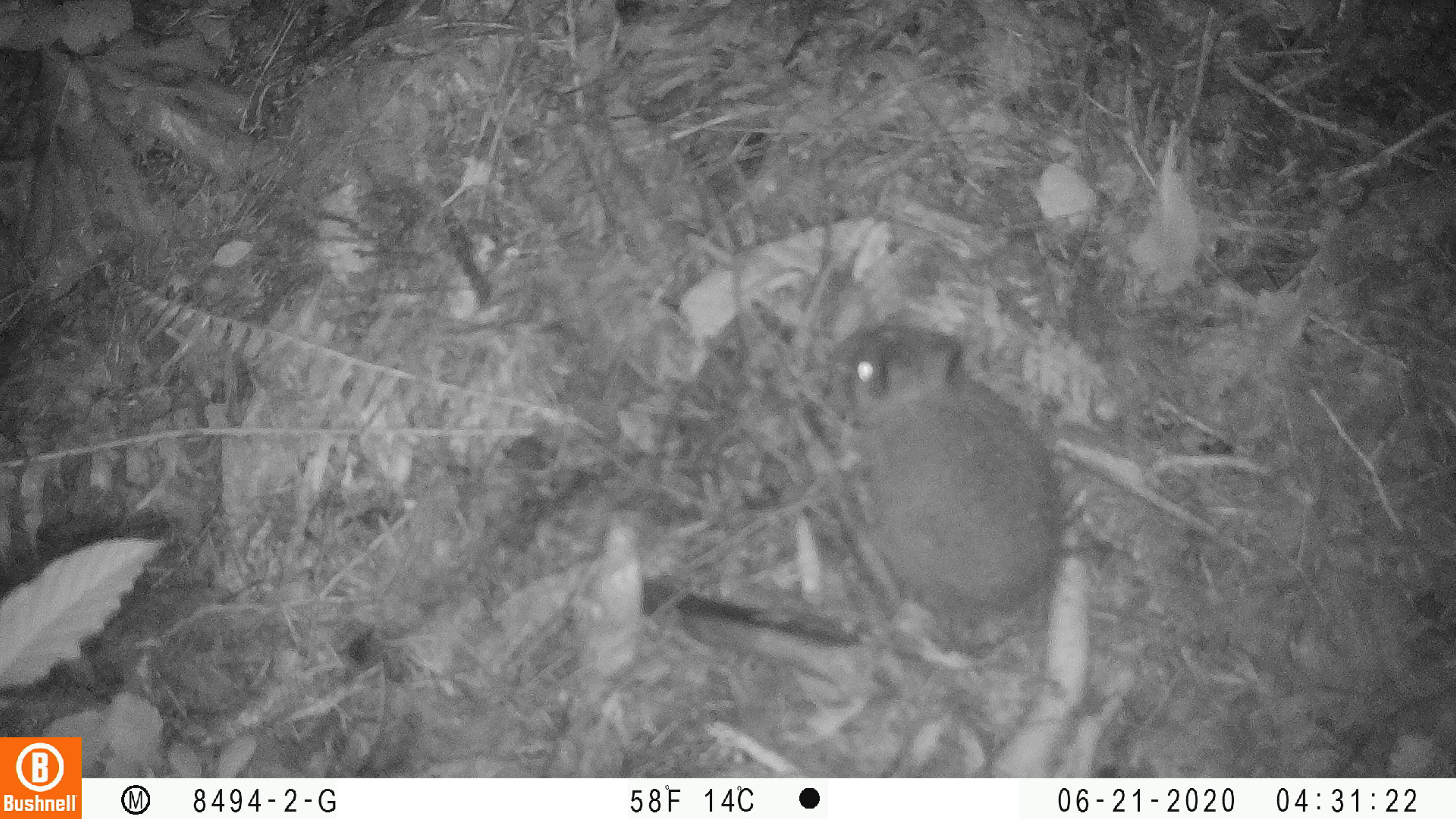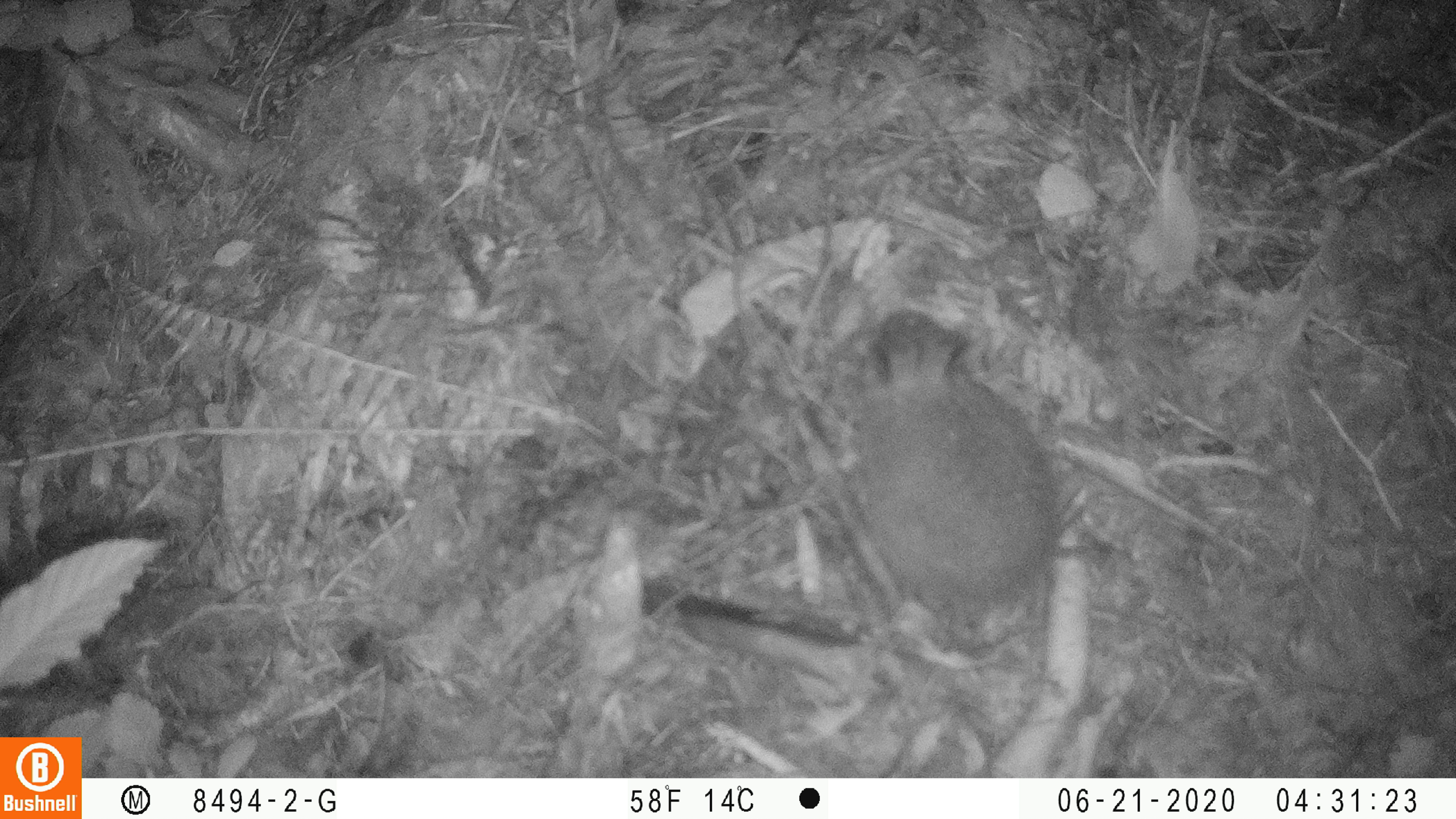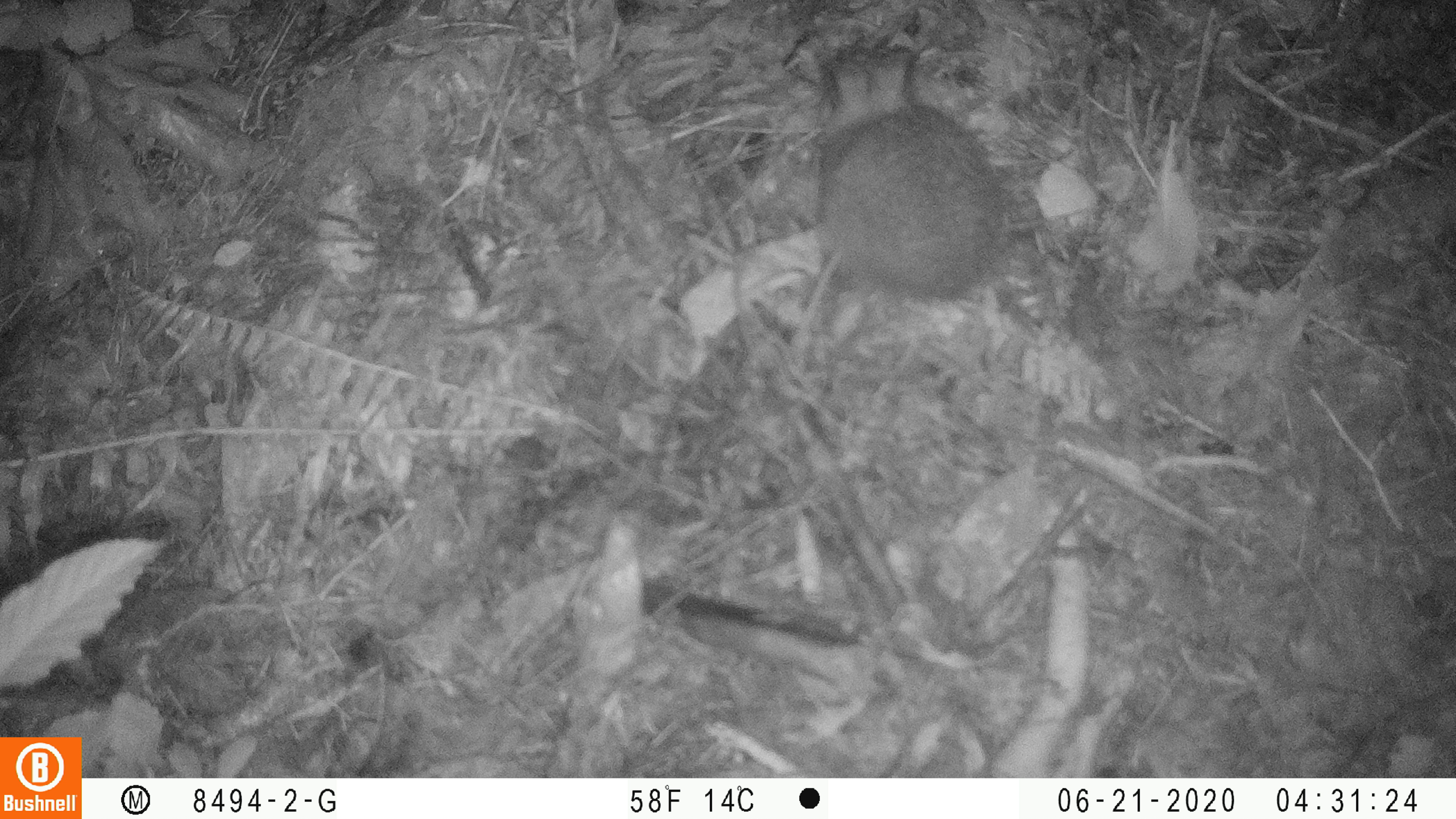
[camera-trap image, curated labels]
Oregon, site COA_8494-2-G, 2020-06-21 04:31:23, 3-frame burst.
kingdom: Animalia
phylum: Chordata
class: Mammalia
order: Lagomorpha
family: Leporidae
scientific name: Leporidae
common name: hares and rabbits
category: leporidae family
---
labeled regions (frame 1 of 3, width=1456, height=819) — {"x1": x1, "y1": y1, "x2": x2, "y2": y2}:
leporidae family: {"x1": 823, "y1": 318, "x2": 1064, "y2": 618}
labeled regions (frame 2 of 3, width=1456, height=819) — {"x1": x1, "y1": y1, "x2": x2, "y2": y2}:
leporidae family: {"x1": 847, "y1": 309, "x2": 1062, "y2": 587}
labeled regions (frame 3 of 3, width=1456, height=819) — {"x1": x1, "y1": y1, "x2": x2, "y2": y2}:
leporidae family: {"x1": 810, "y1": 39, "x2": 1014, "y2": 296}